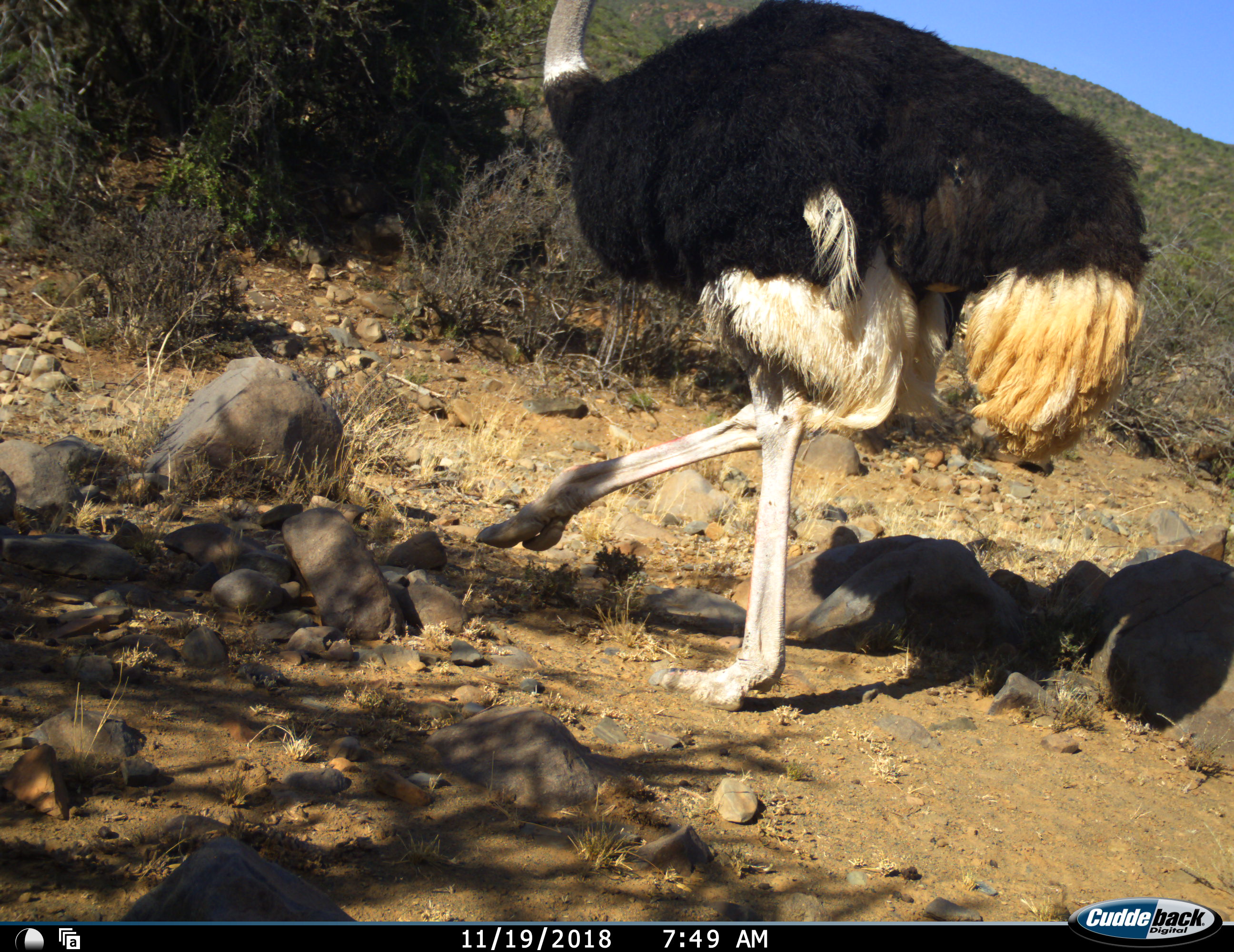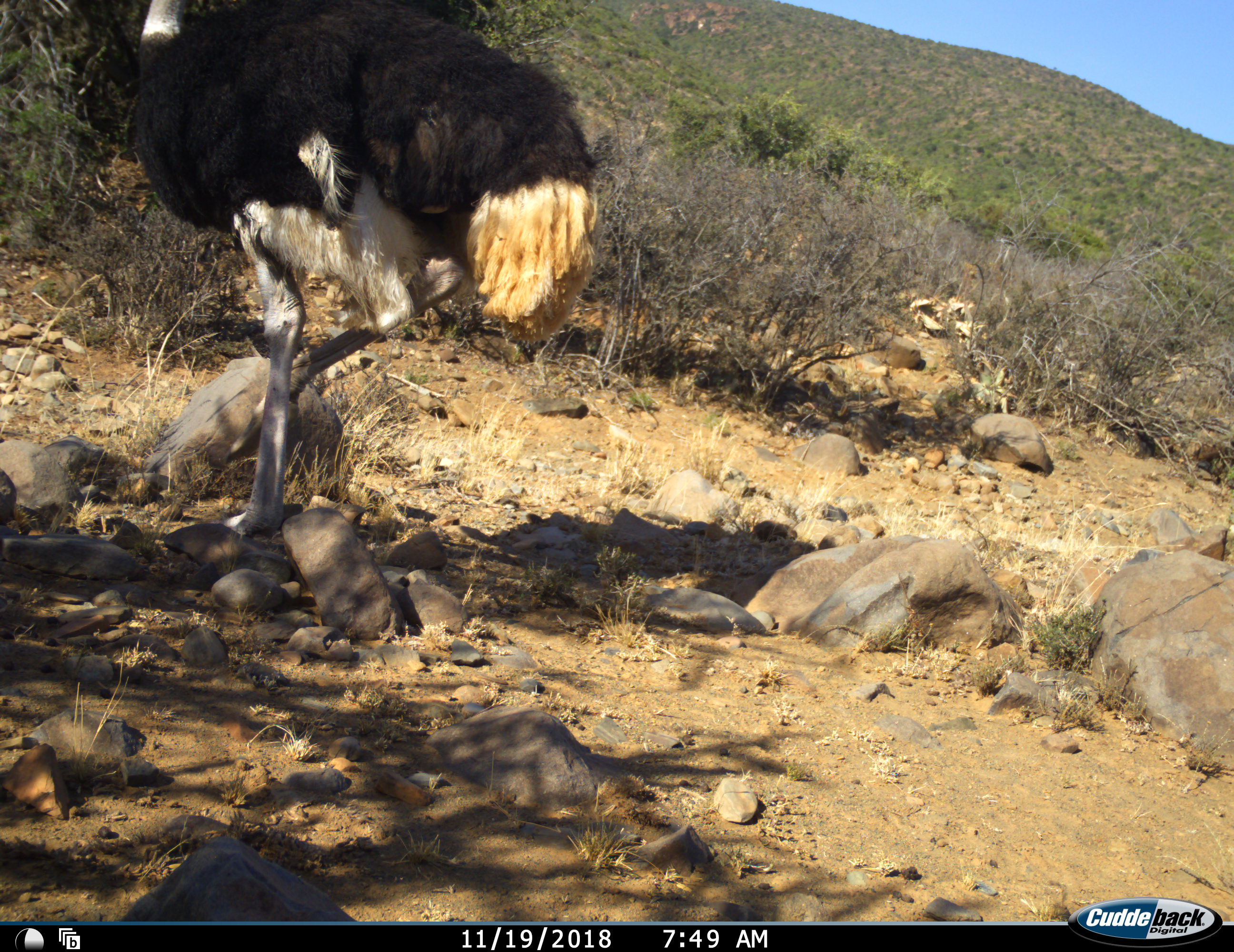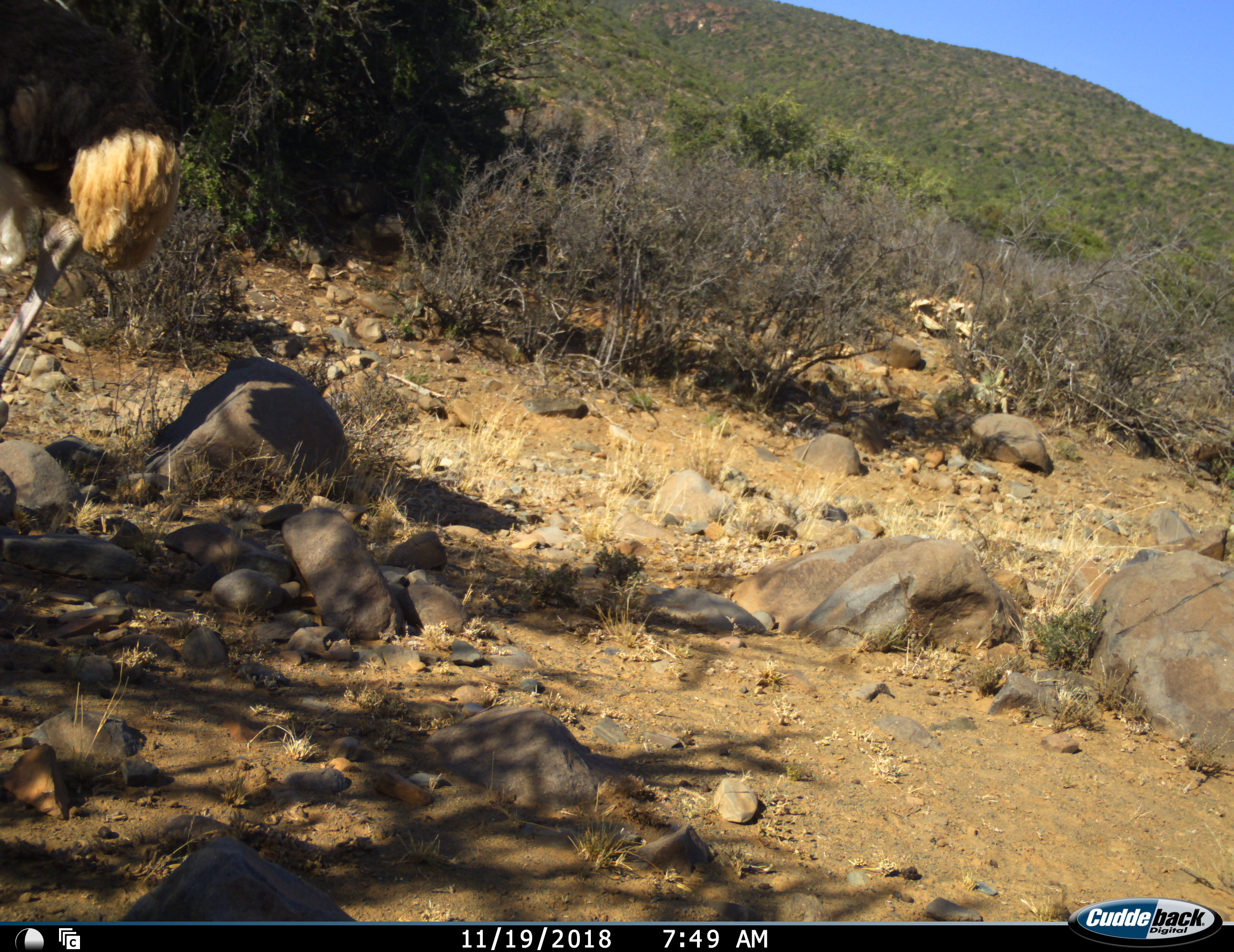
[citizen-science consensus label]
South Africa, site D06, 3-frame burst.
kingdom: Animalia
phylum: Chordata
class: Aves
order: Struthioniformes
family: Struthionidae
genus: Struthio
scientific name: Struthio camelus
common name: ostrich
Ostrich (Struthio camelus), count 1. Behavior (volunteer vote fractions): standing 10%, resting 0%, moving 100%, interacting 0%. Young present (vote fraction): 0%. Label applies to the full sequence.